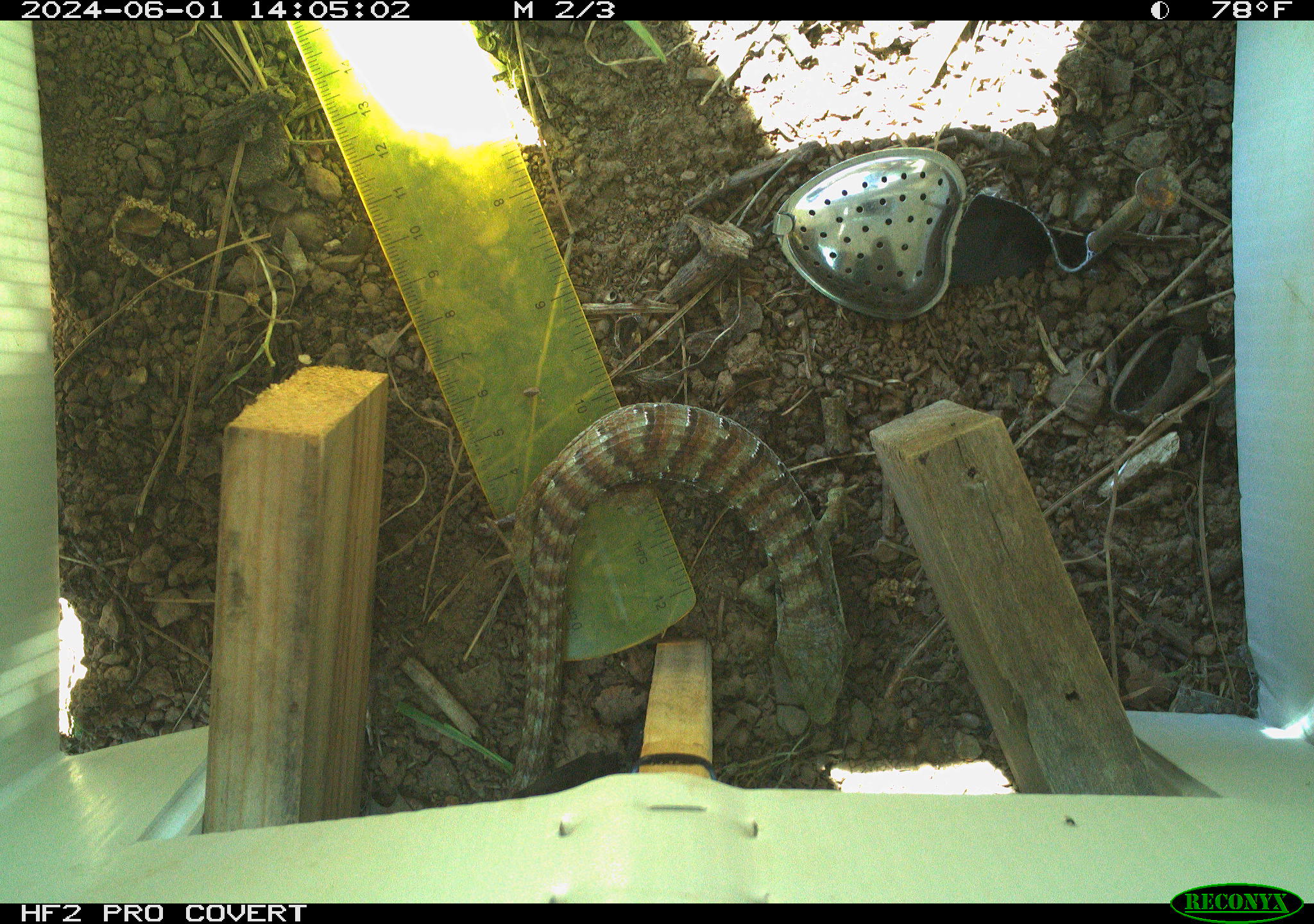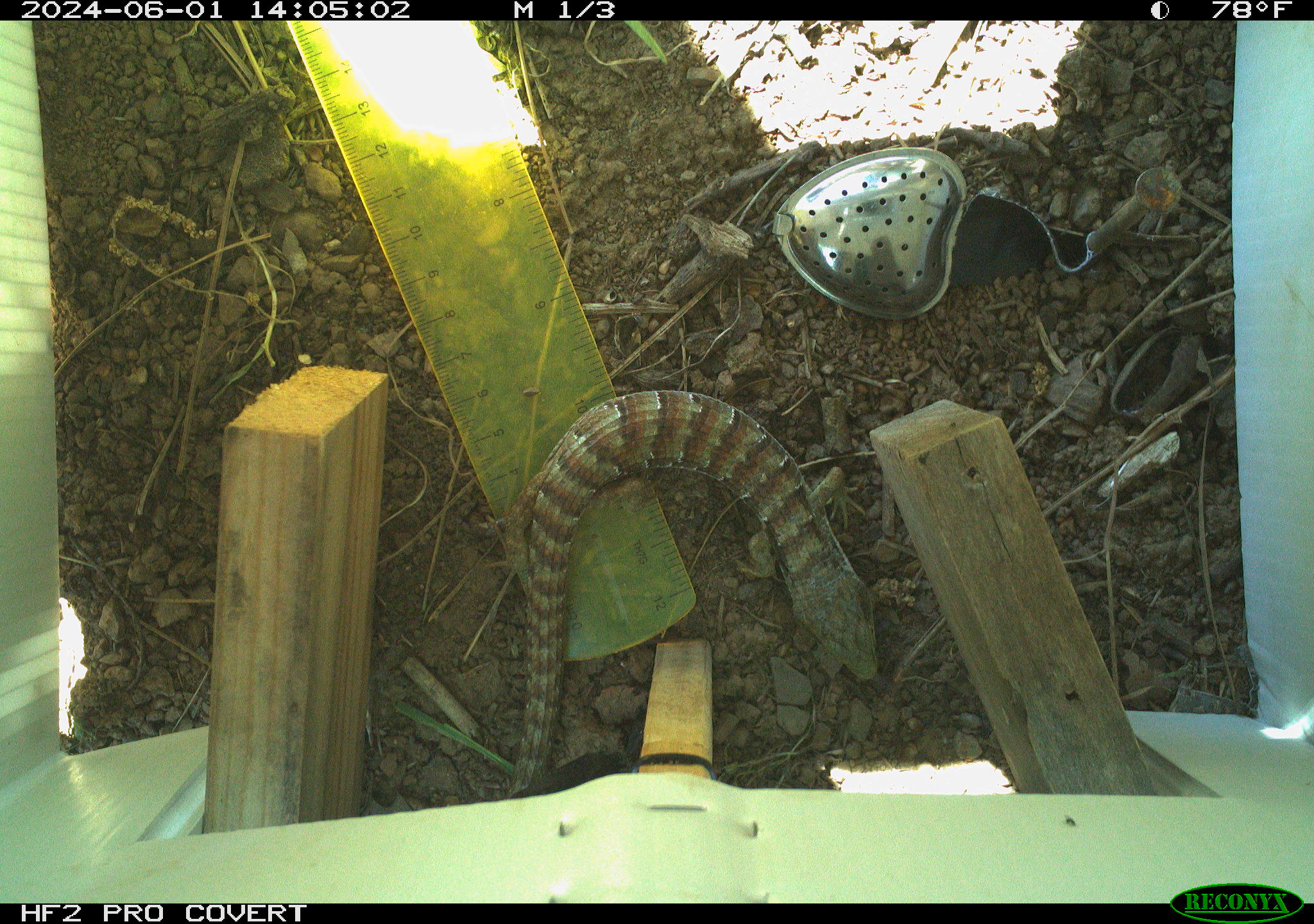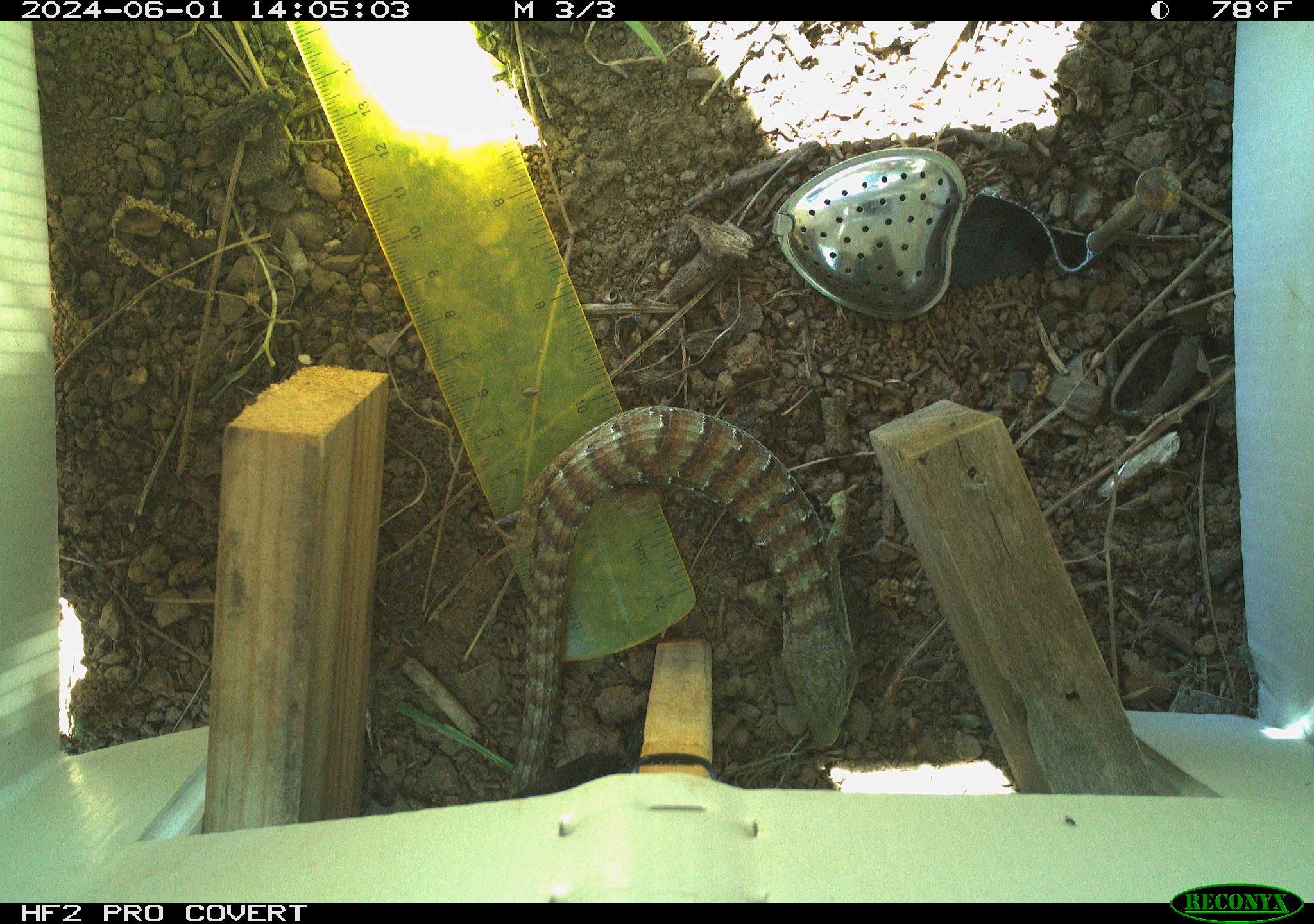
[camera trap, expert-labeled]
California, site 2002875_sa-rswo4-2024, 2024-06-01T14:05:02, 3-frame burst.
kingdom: Animalia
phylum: Chordata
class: Reptilia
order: Squamata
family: Anguidae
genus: Elgaria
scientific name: Elgaria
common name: alligator lizards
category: elgaria species